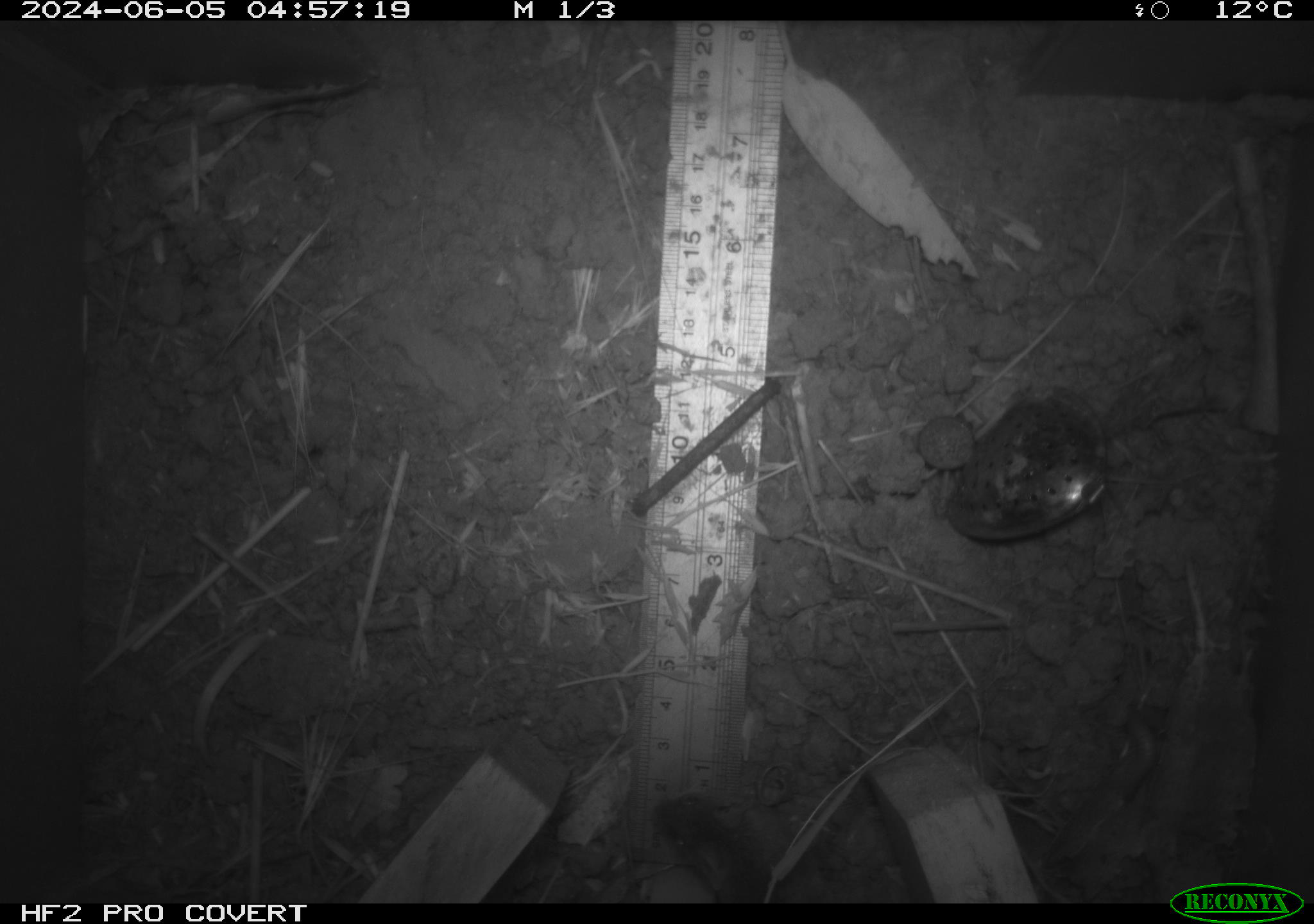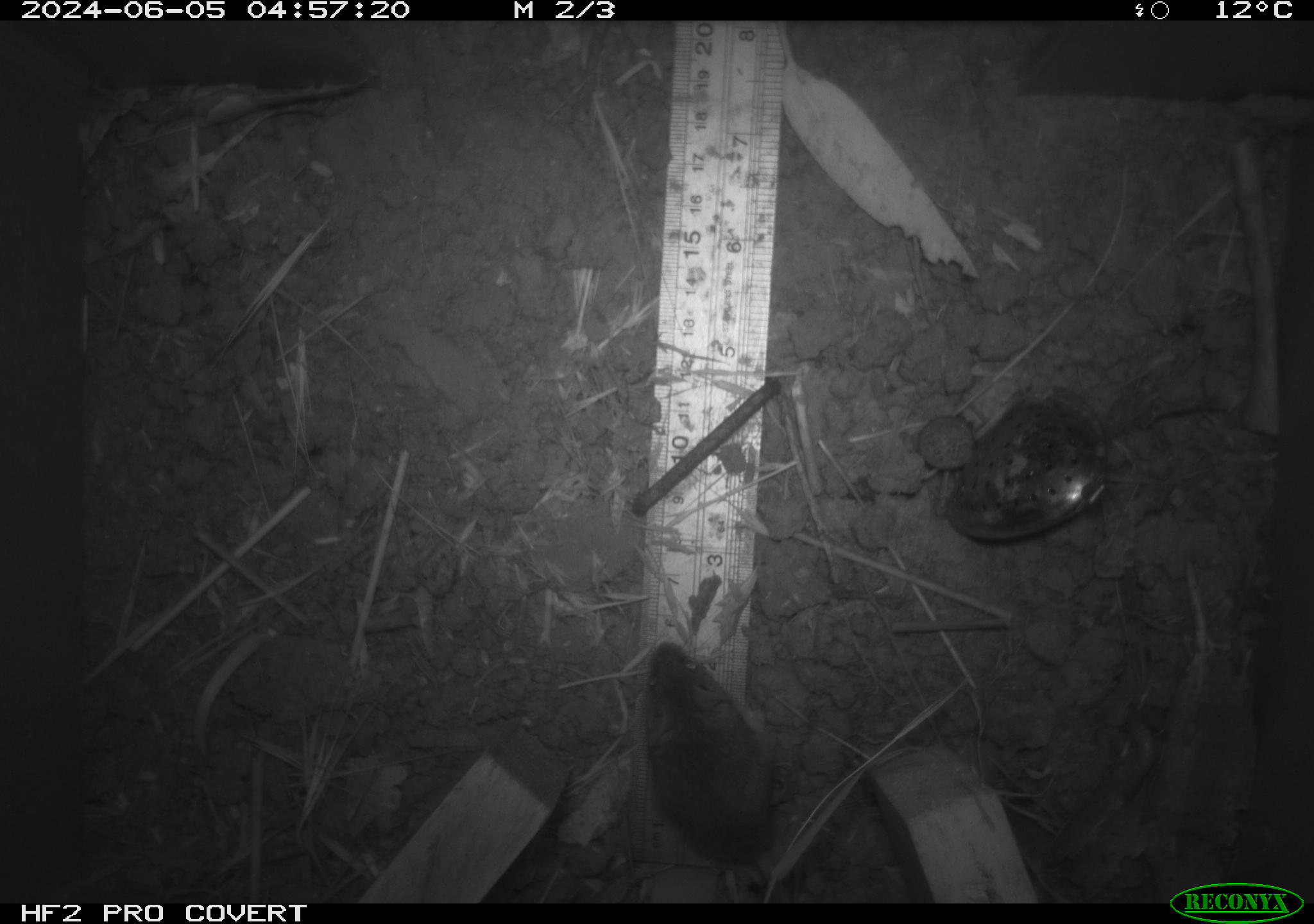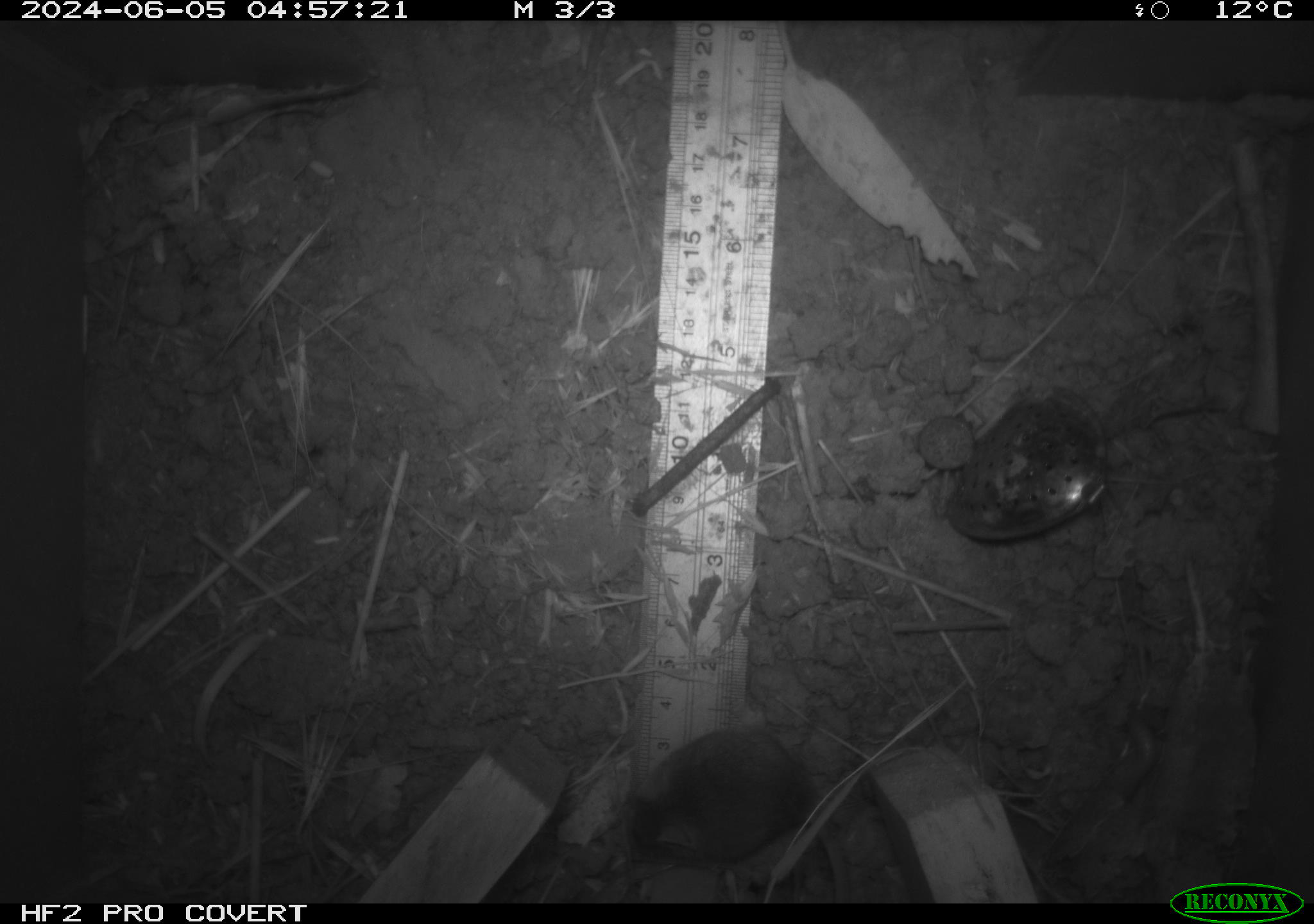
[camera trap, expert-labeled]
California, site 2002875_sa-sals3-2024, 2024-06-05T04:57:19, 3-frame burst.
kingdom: Animalia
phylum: Chordata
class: Mammalia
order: Rodentia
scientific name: Rodentia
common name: mouse species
Mouse species (Rodentia).